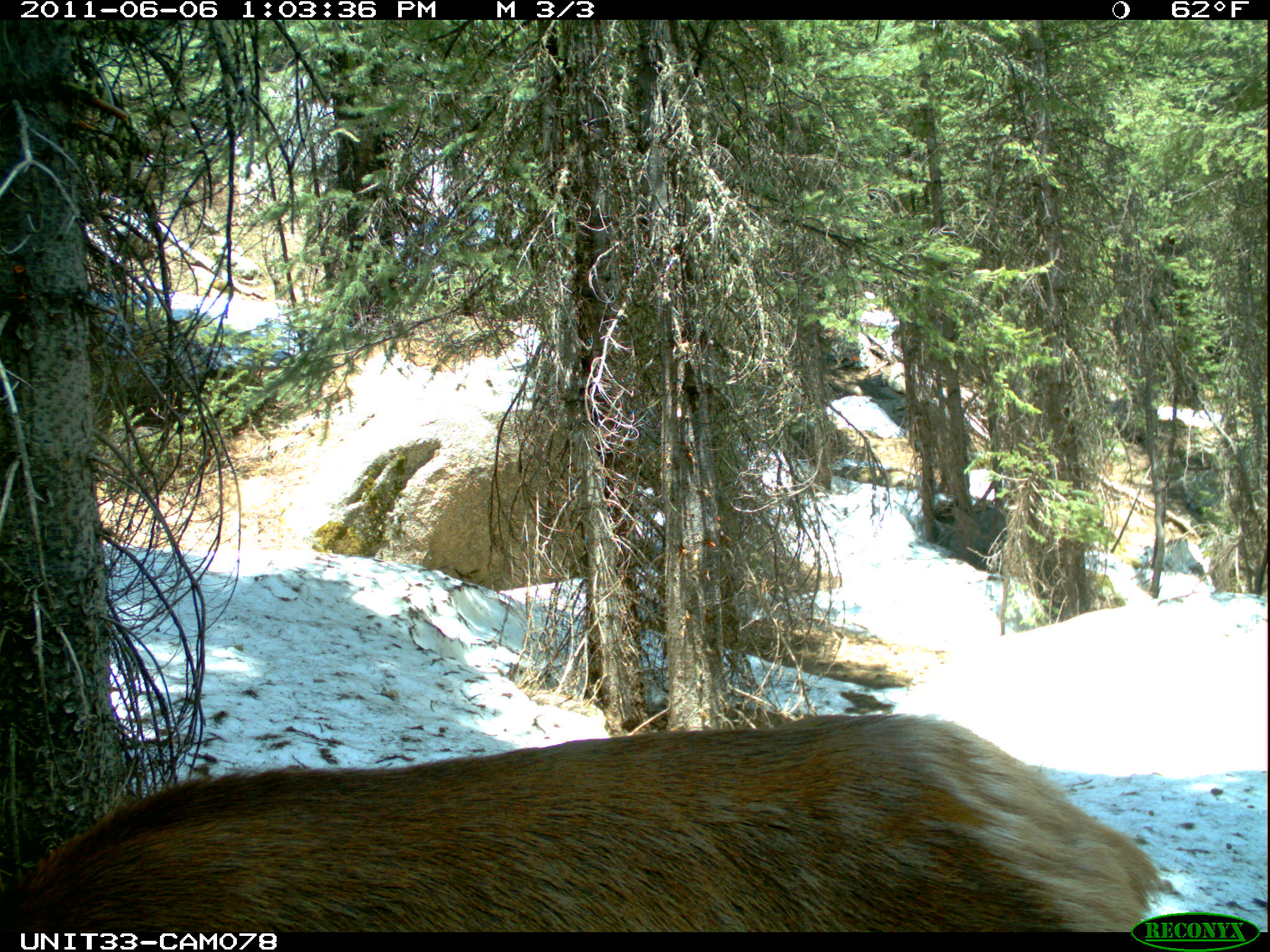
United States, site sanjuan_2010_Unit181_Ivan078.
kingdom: Animalia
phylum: Chordata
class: Mammalia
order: Artiodactyla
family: Cervidae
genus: Cervus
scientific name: Cervus elaphus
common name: red deer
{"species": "Cervus elaphus (red deer)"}